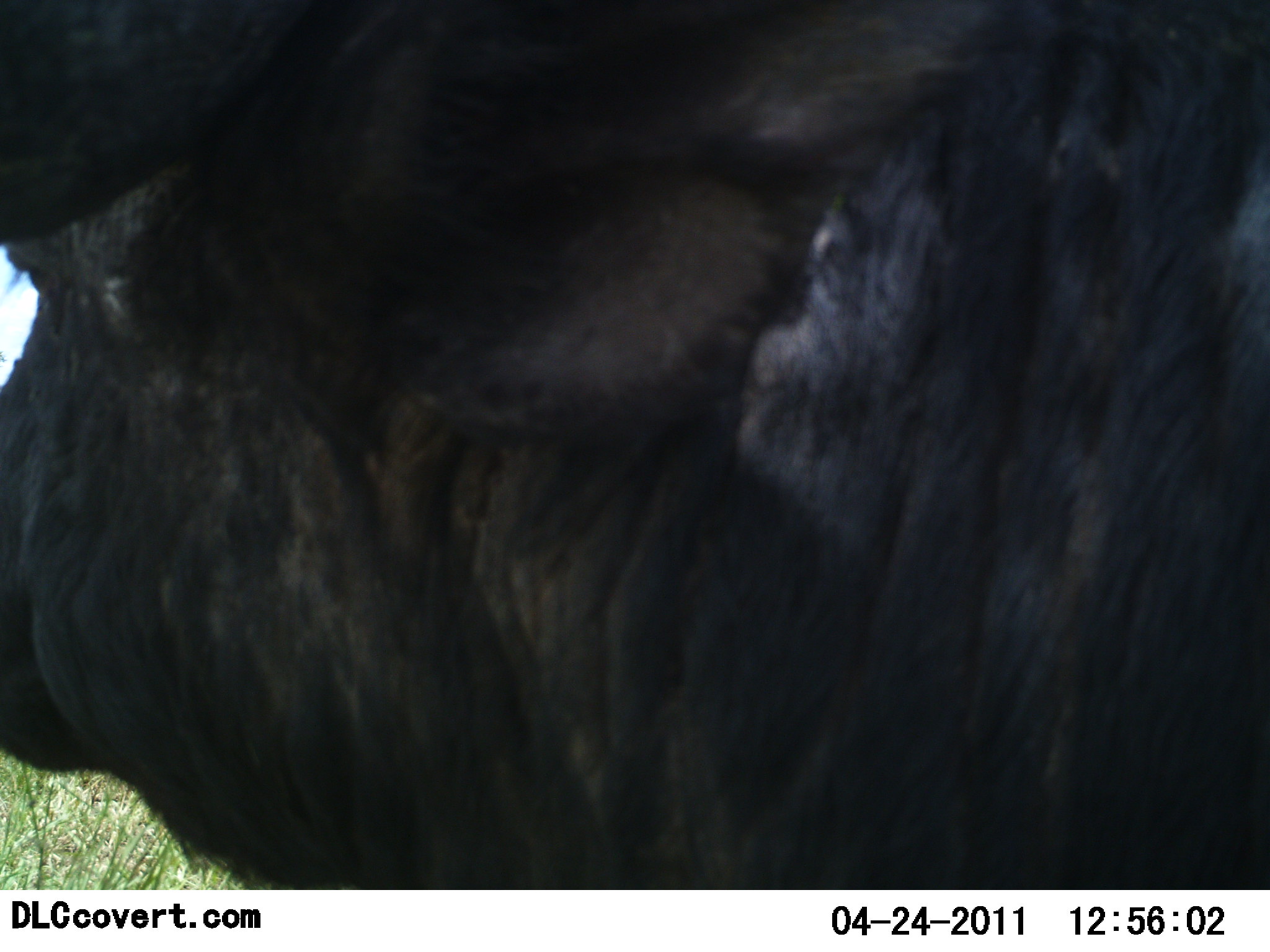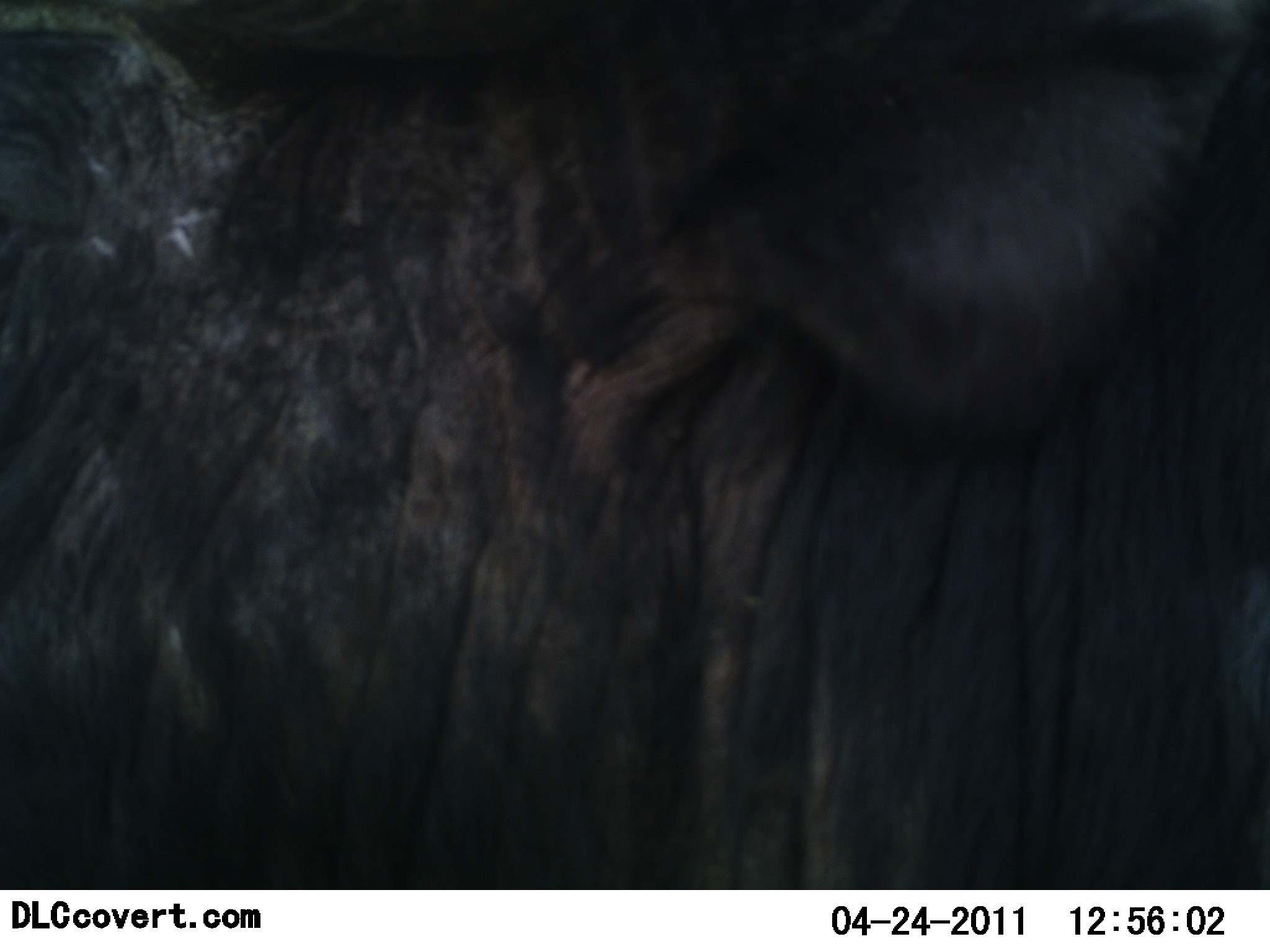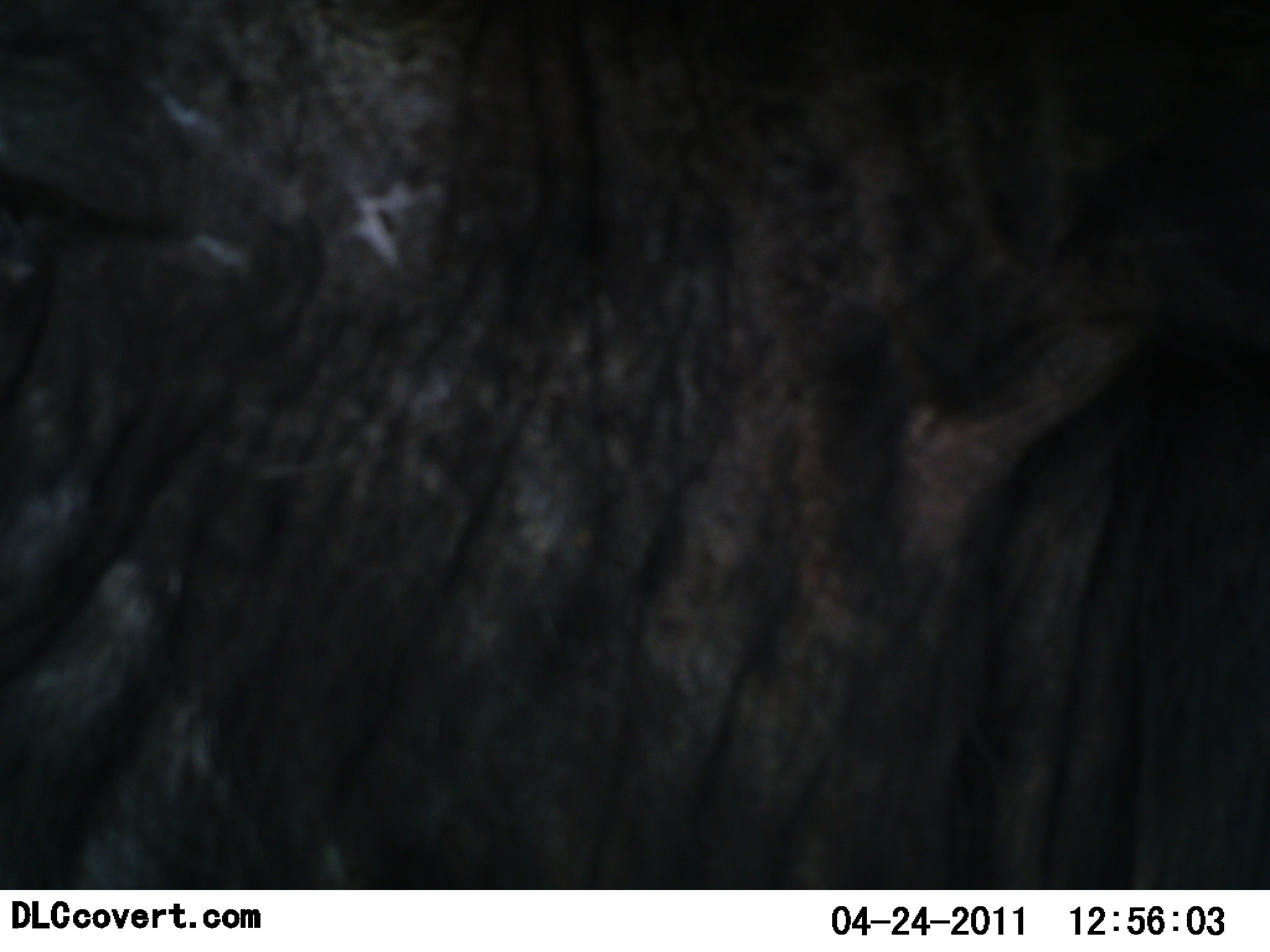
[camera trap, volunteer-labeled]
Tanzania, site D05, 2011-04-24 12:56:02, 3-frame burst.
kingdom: Animalia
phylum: Chordata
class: Mammalia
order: Artiodactyla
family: Bovidae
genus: Syncerus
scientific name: Syncerus caffer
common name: cape buffalo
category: buffalo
Buffalo (cape buffalo) (Syncerus caffer), count 1. Behavior (volunteer vote fractions): standing 62%, resting 15%, moving 15%, interacting 8%. Young present (vote fraction): 0%. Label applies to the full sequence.